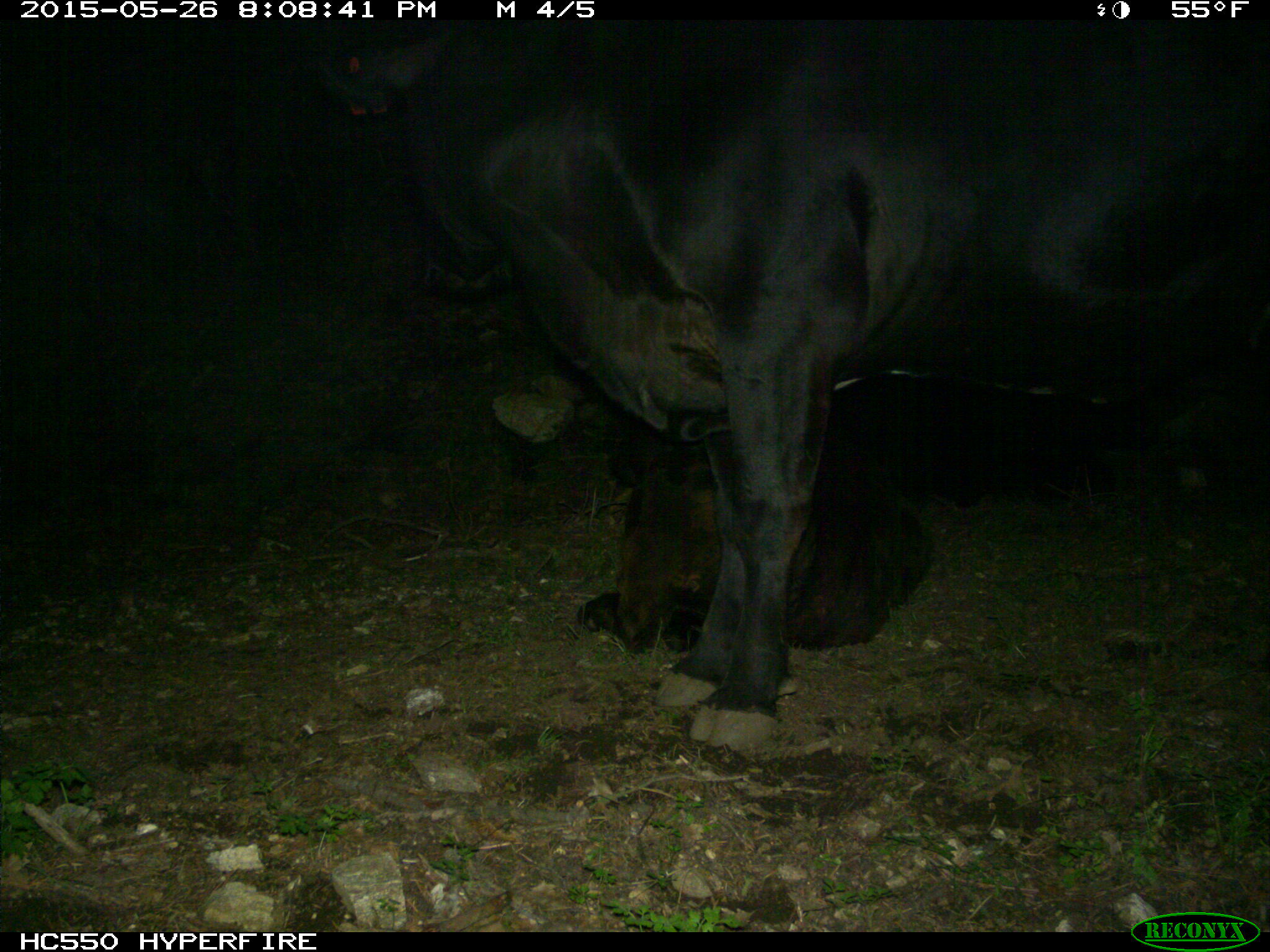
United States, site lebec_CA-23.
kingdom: Animalia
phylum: Chordata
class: Mammalia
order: Artiodactyla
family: Bovidae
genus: Bos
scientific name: Bos taurus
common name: domestic cow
Bos taurus (domestic cow).